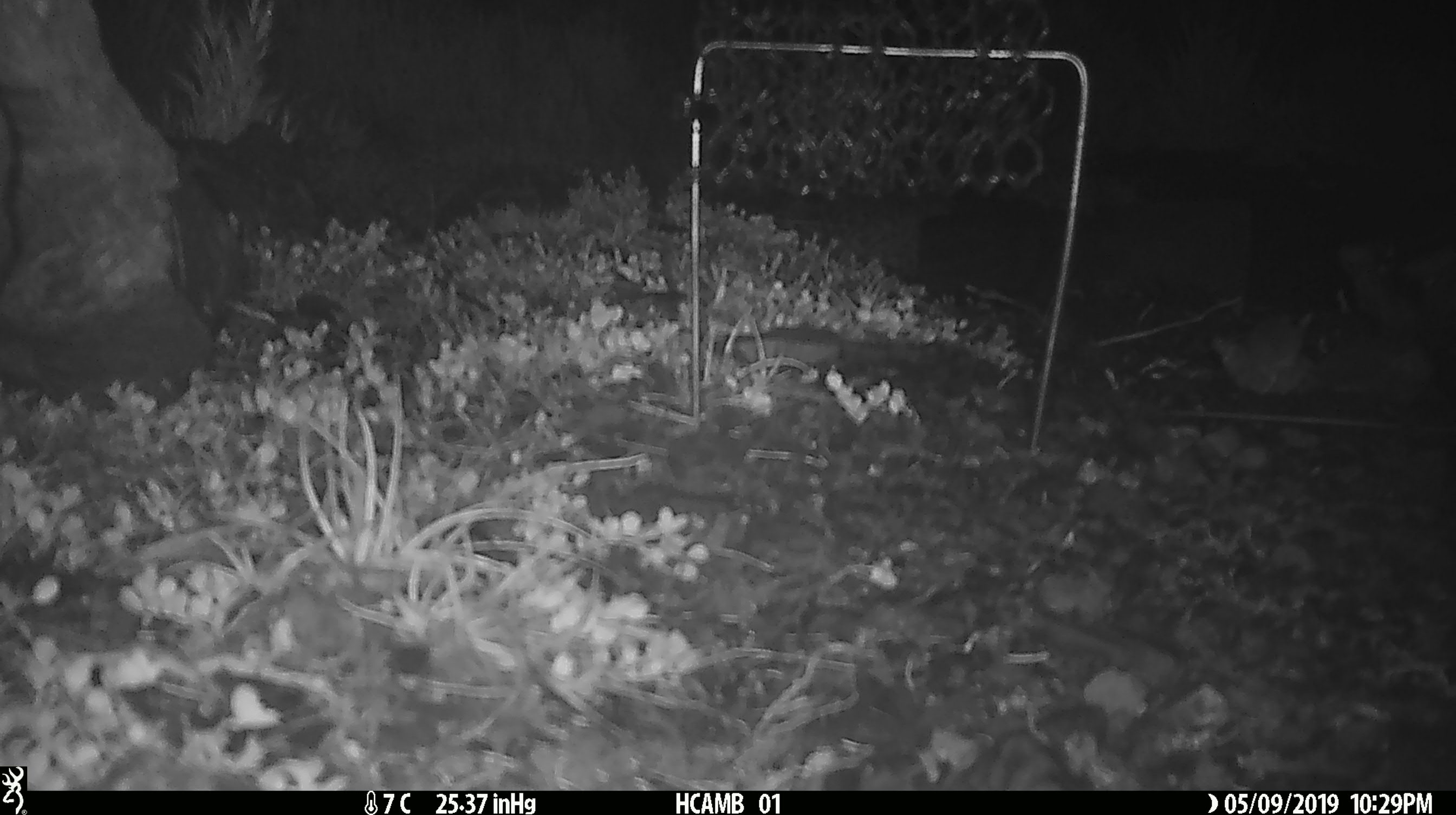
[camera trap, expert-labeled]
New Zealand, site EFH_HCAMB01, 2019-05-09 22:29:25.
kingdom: Animalia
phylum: Chordata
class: Mammalia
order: Rodentia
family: Muridae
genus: Mus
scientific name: Mus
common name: mouse